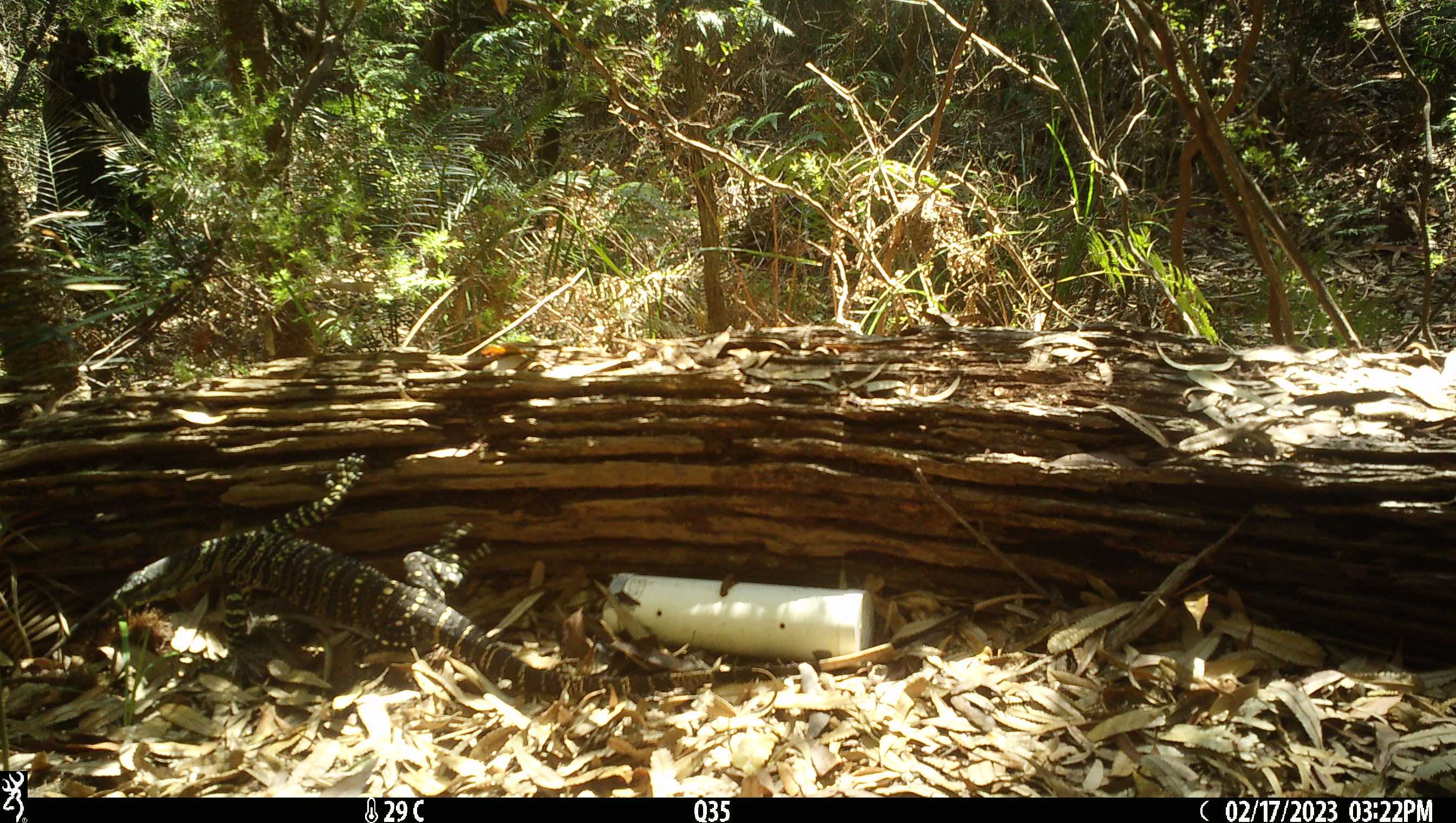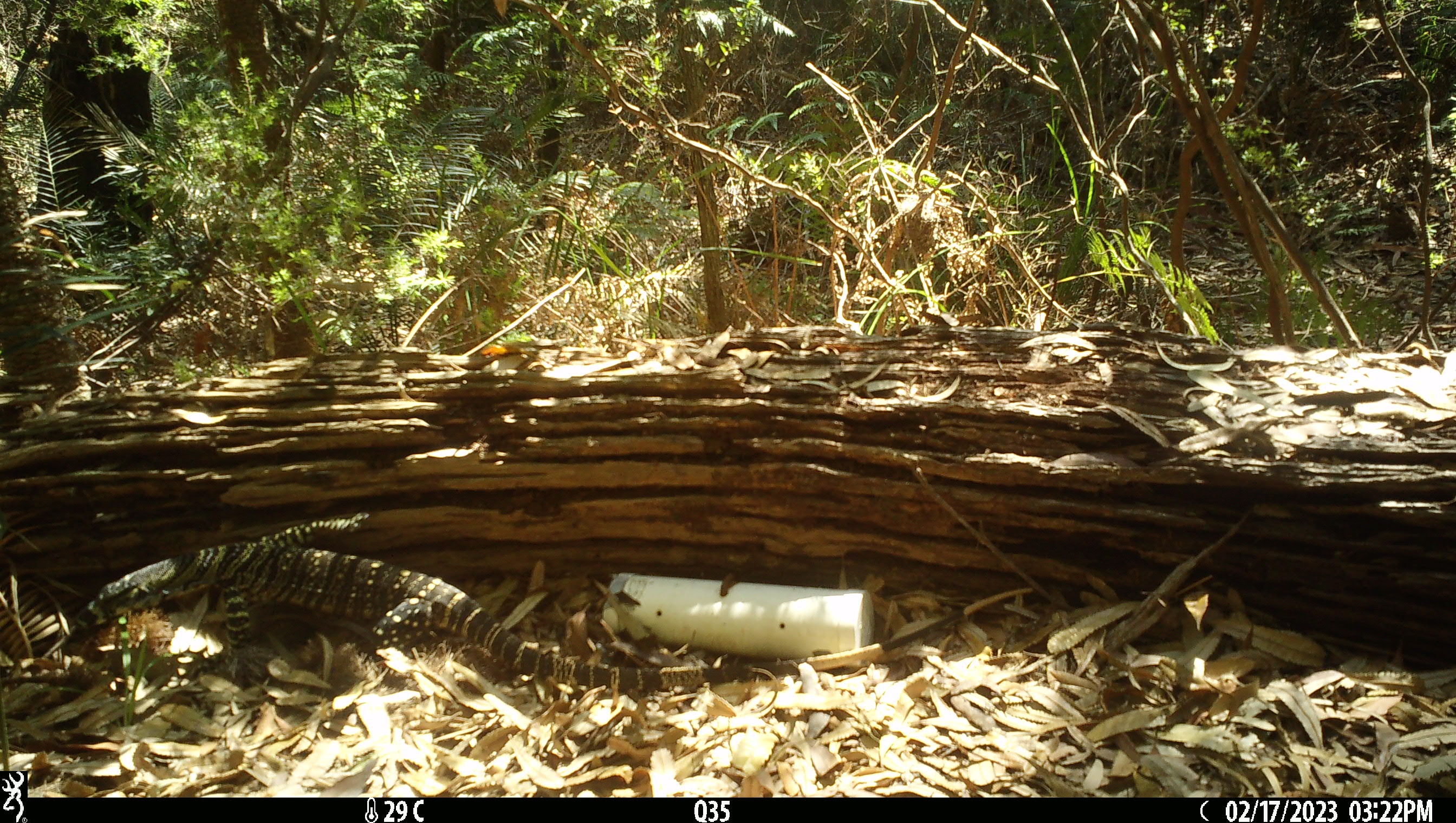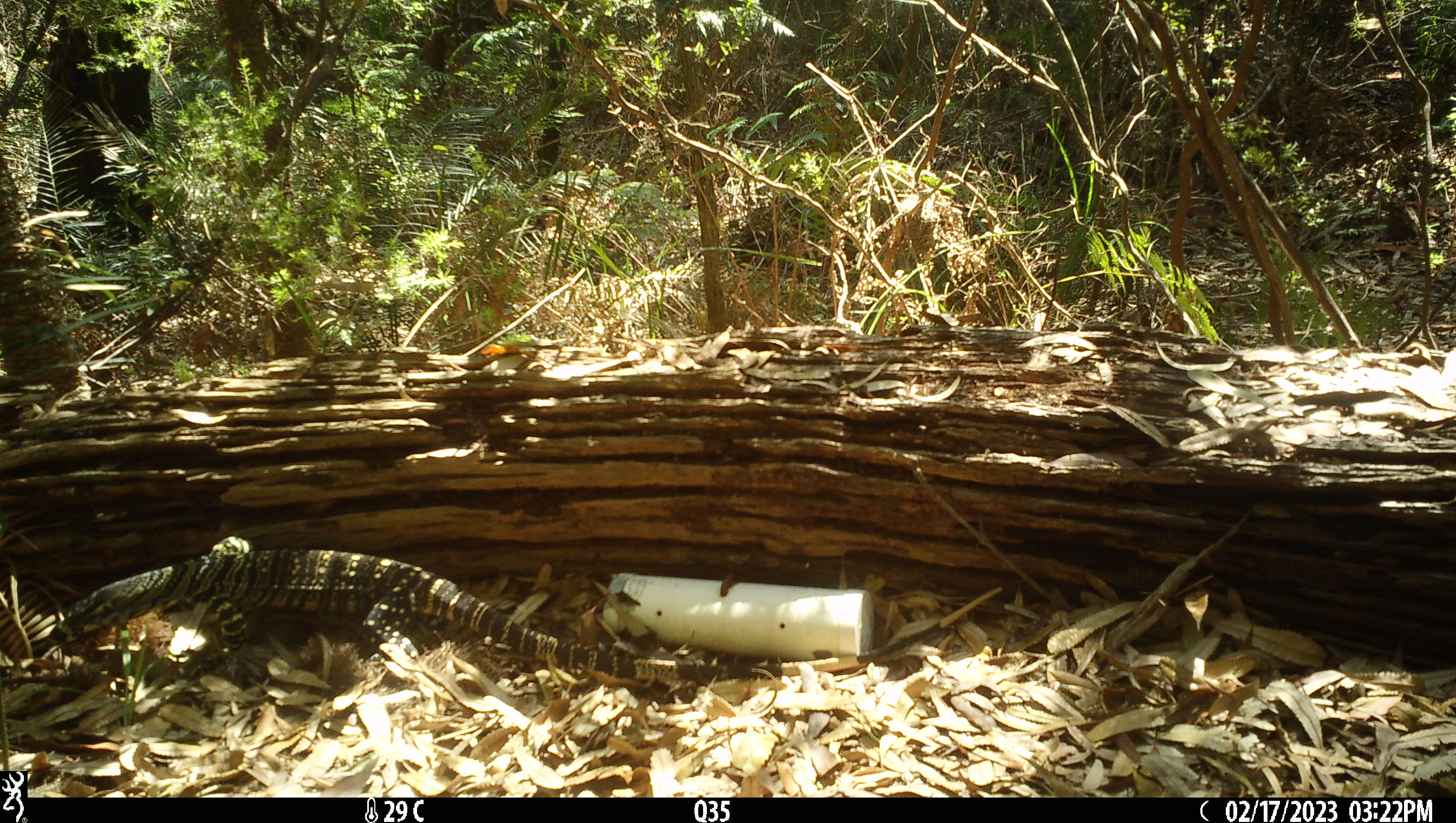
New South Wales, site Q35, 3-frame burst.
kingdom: Animalia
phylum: Chordata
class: Reptilia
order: Squamata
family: Varanidae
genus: Varanus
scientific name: Varanus varius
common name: lace monitor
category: goanna